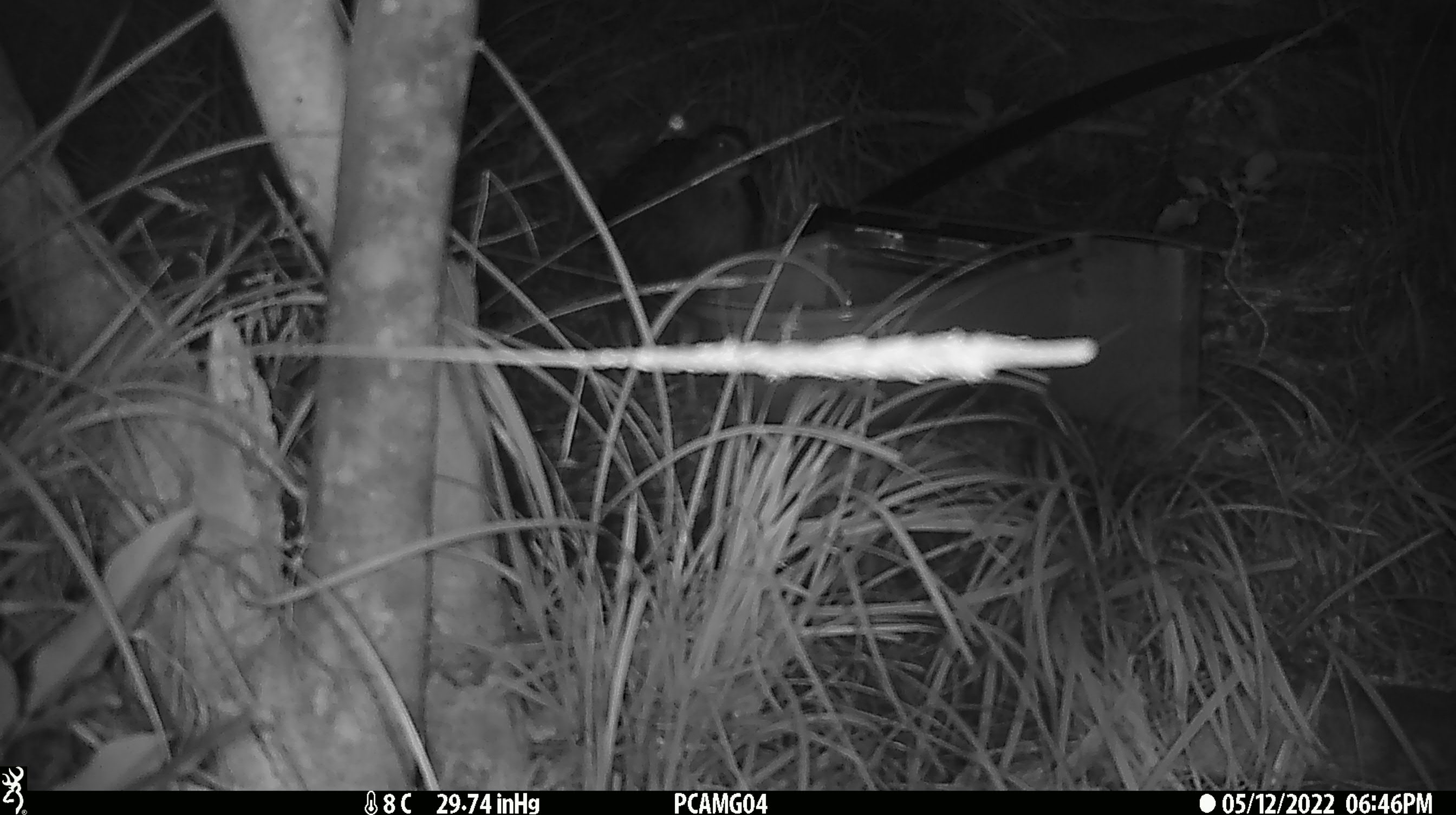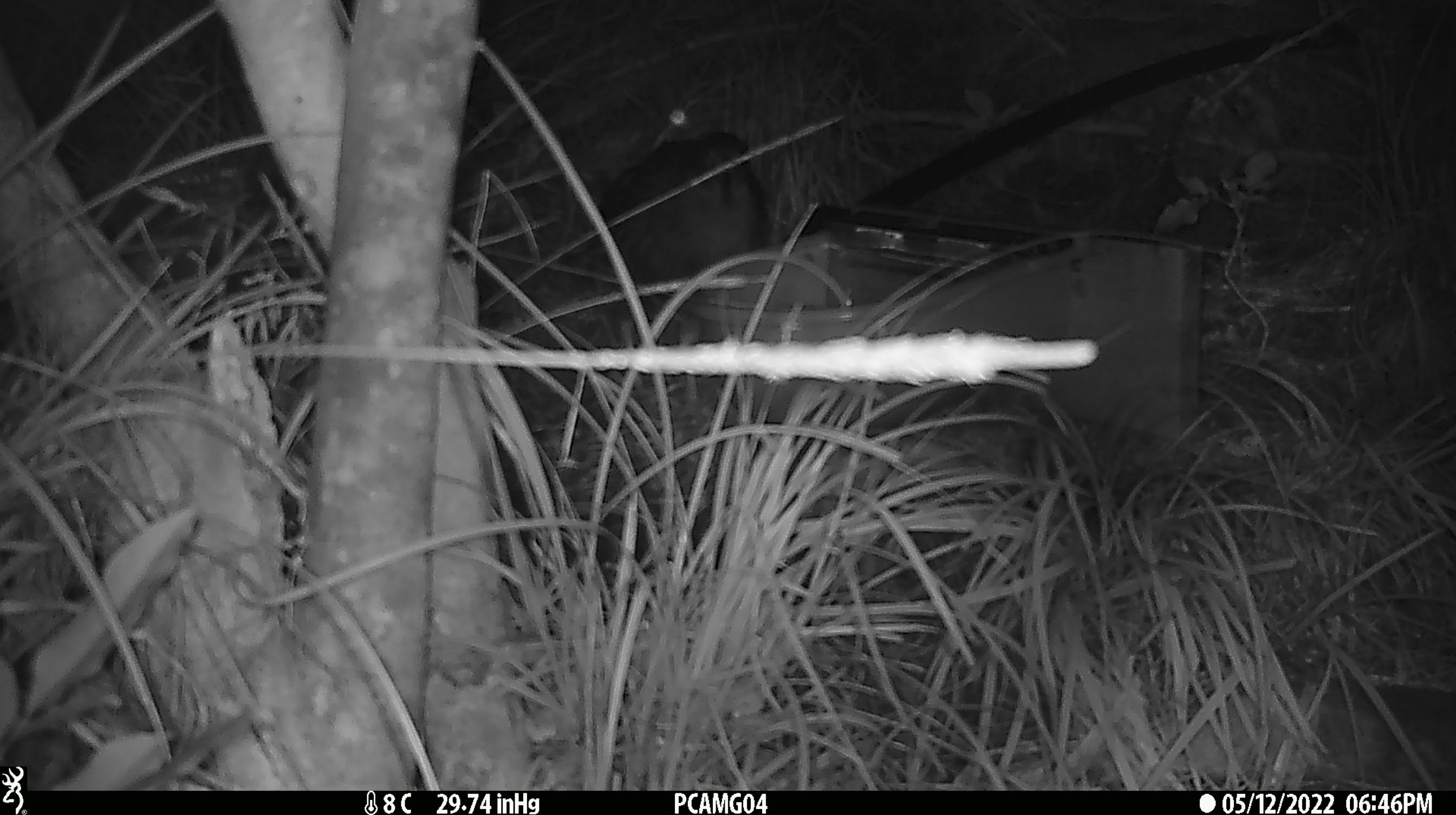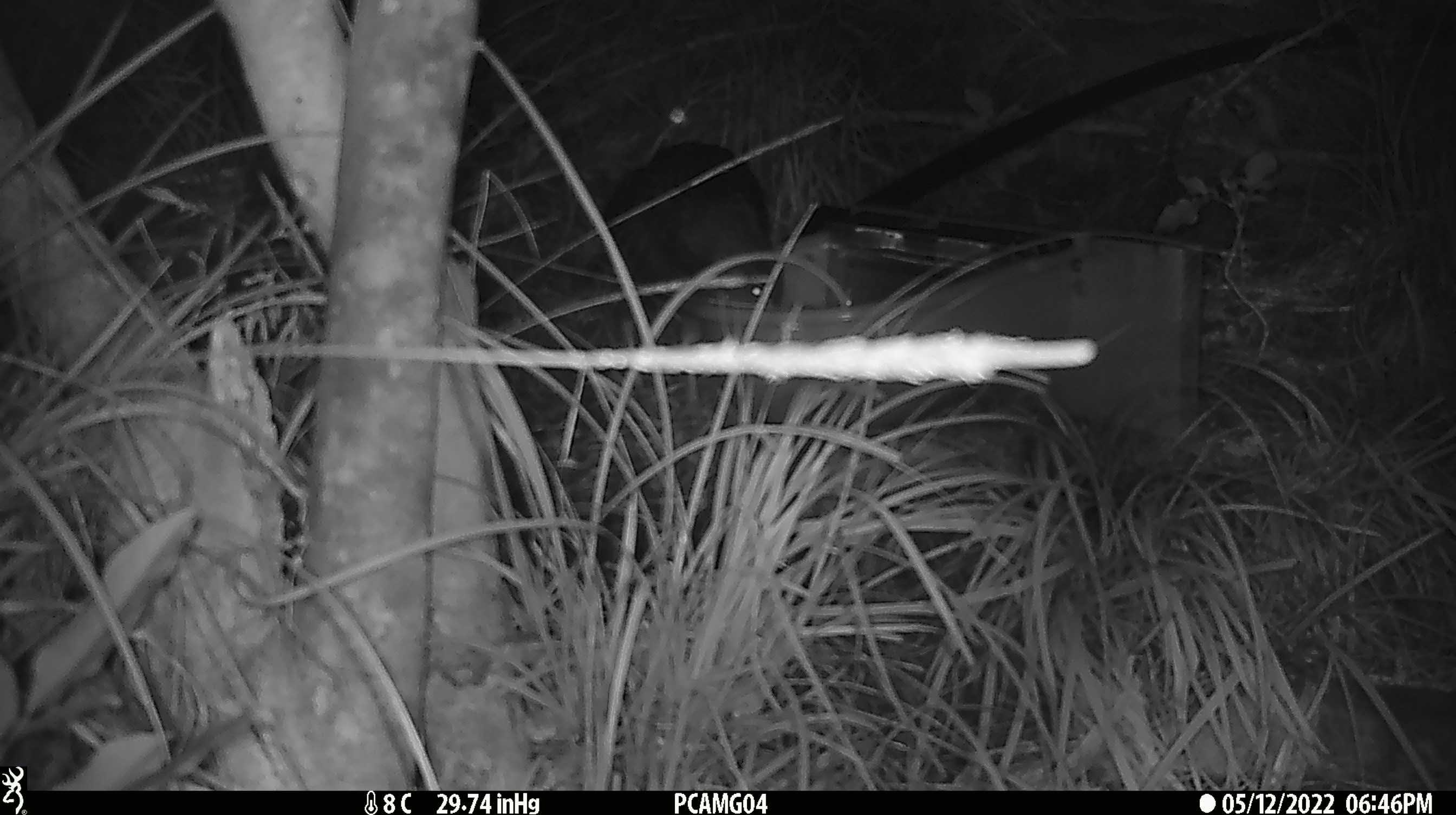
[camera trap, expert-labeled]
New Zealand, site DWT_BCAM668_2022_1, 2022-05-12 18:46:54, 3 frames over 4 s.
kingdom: Animalia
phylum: Chordata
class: Aves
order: Gruiformes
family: Rallidae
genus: Gallirallus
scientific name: Gallirallus australis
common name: weka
Weka (Gallirallus australis).